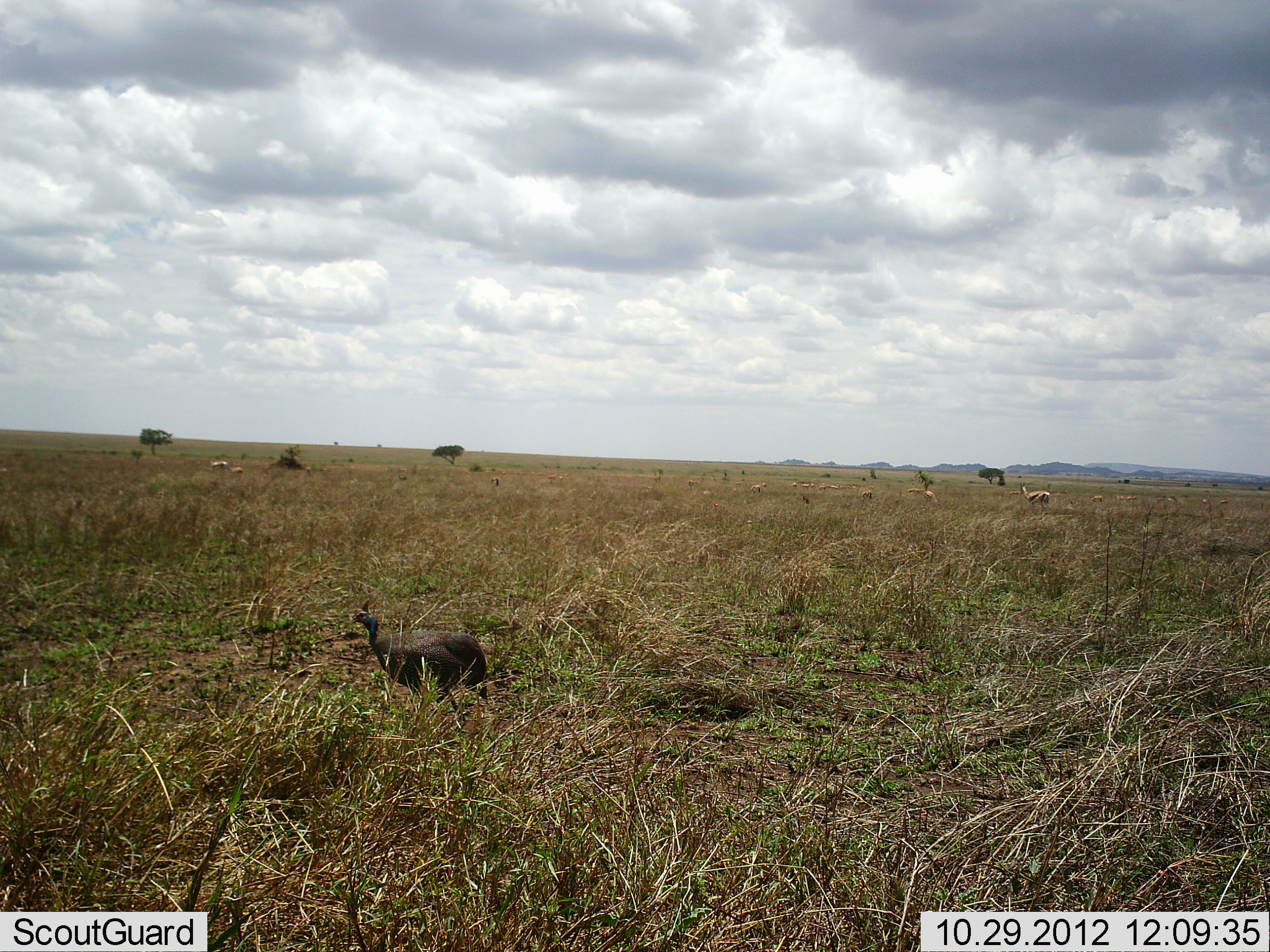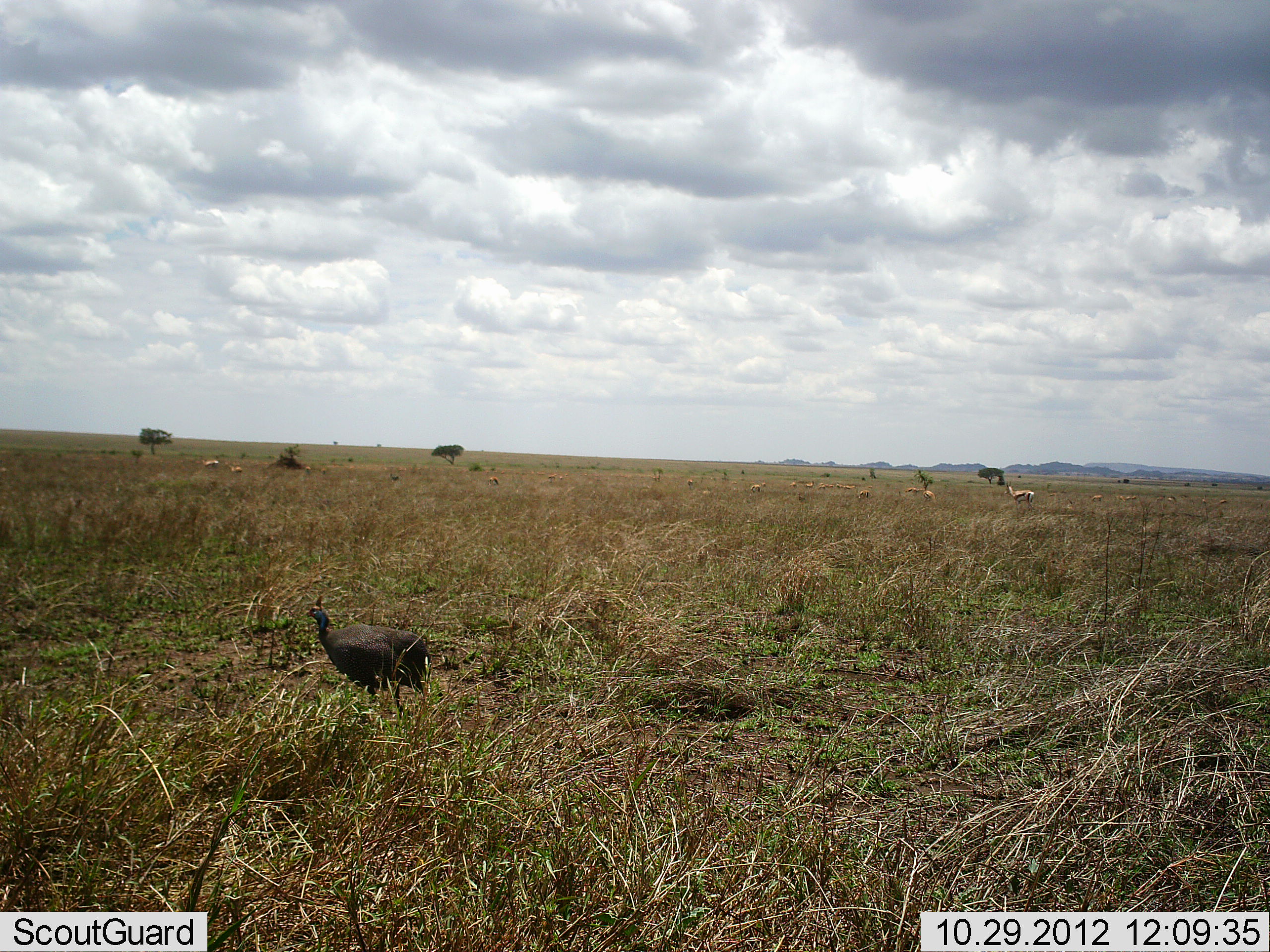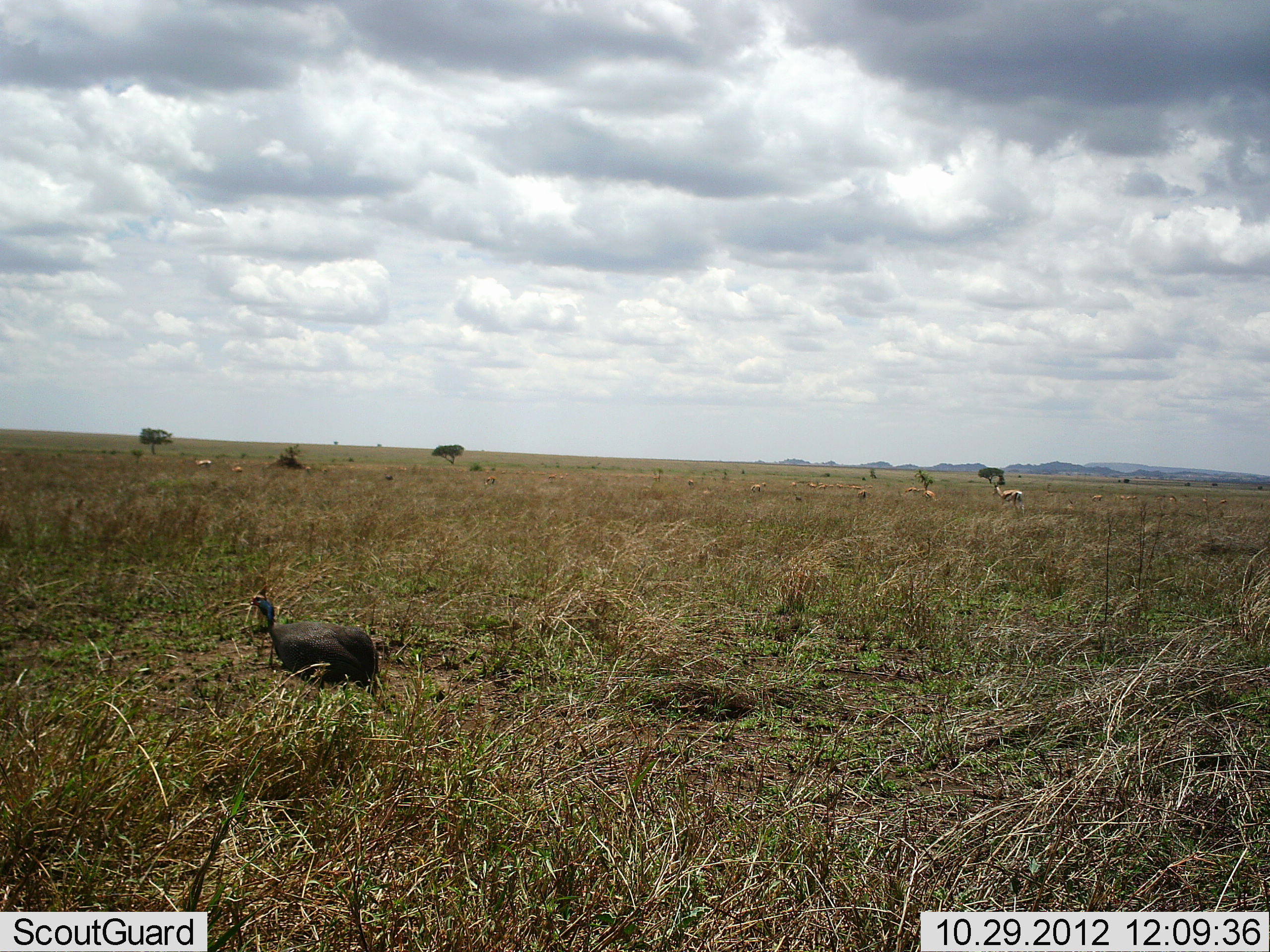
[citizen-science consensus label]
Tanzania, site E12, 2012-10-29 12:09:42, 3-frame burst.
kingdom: Animalia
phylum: Chordata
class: Mammalia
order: Artiodactyla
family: Bovidae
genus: Eudorcas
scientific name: Eudorcas thomsonii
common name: thomson's gazelle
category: gazellethomsons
Gazellethomsons (thomson's gazelle) (Eudorcas thomsonii), count 6. Behavior (volunteer vote fractions): standing 100%, resting 0%, moving 10%, interacting 0%. Young present (vote fraction): 0%. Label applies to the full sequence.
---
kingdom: Animalia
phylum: Chordata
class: Aves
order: Galliformes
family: Numididae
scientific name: Numididae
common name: guinea fowl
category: guineafowl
Guineafowl (guinea fowl) (Numididae), count 1. Behavior (volunteer vote fractions): standing 62%, resting 0%, moving 43%, interacting 0%. Young present (vote fraction): 0%. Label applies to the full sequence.